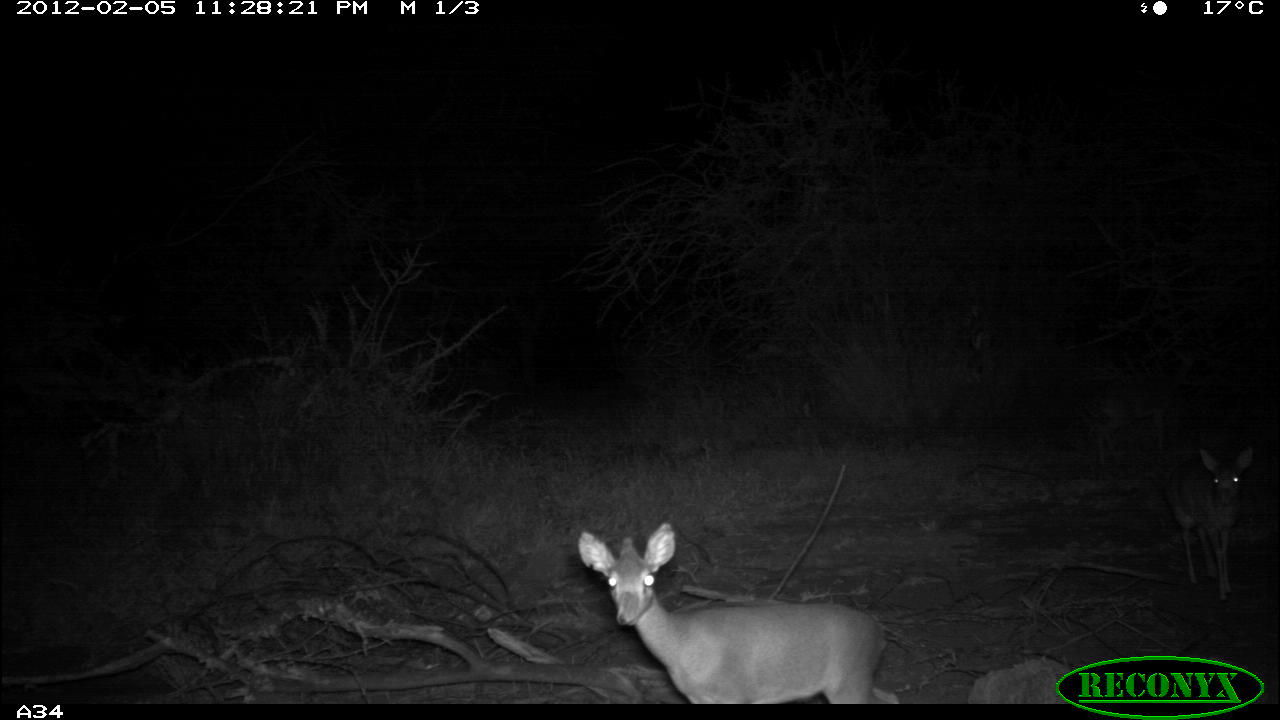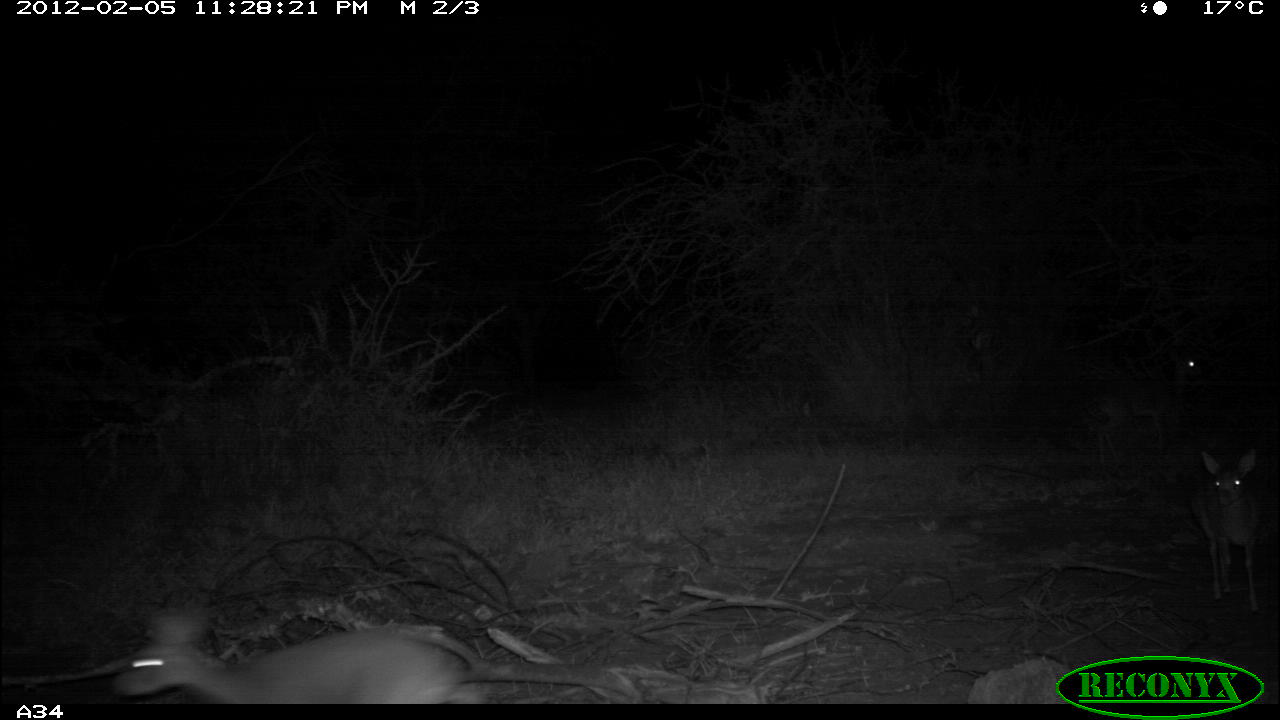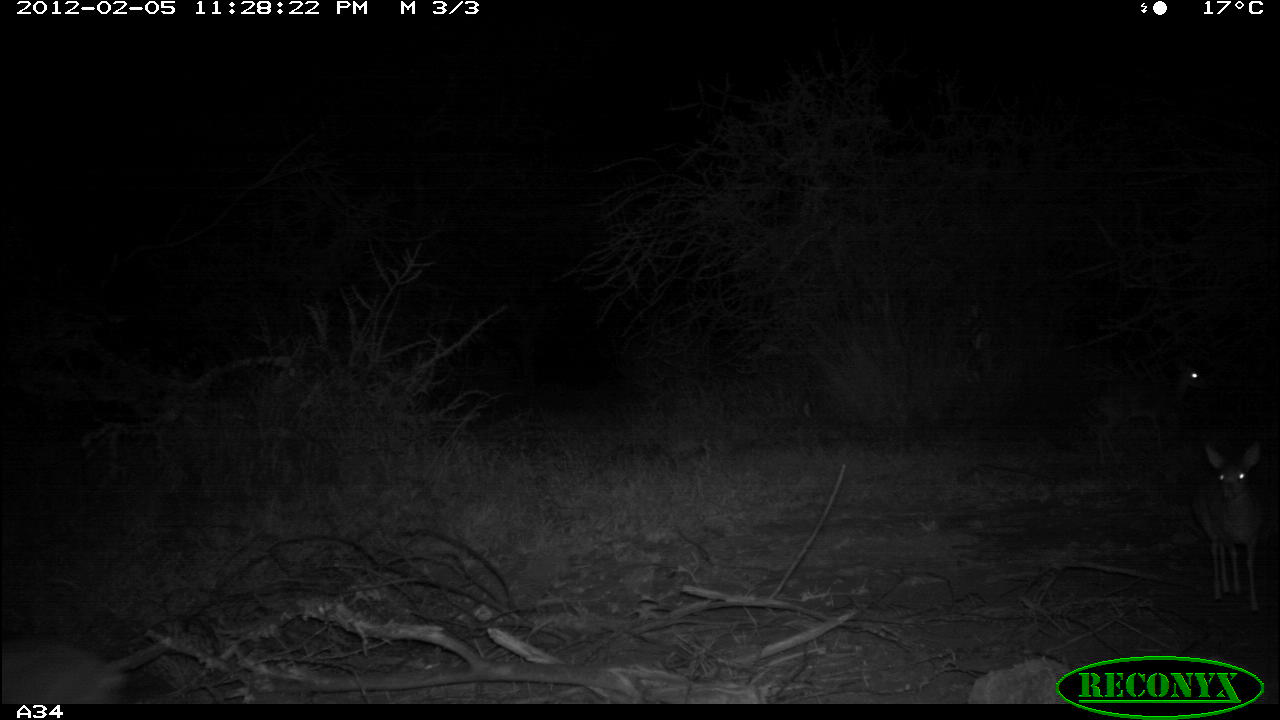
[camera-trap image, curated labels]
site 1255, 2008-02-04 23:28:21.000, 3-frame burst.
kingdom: Animalia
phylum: Chordata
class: Mammalia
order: Artiodactyla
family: Bovidae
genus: Madoqua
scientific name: Madoqua guentheri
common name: günther's dik-dik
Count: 3.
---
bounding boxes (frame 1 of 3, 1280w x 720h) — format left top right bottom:
madoqua guentheri: 571 515 903 704; 1155 437 1260 600; 1082 341 1204 462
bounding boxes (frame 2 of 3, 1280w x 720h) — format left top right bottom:
madoqua guentheri: 104 596 477 703; 1080 339 1205 471; 1186 444 1272 617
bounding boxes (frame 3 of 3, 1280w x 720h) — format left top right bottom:
madoqua guentheri: 1080 339 1205 471; 1186 444 1272 617; 0 624 150 703